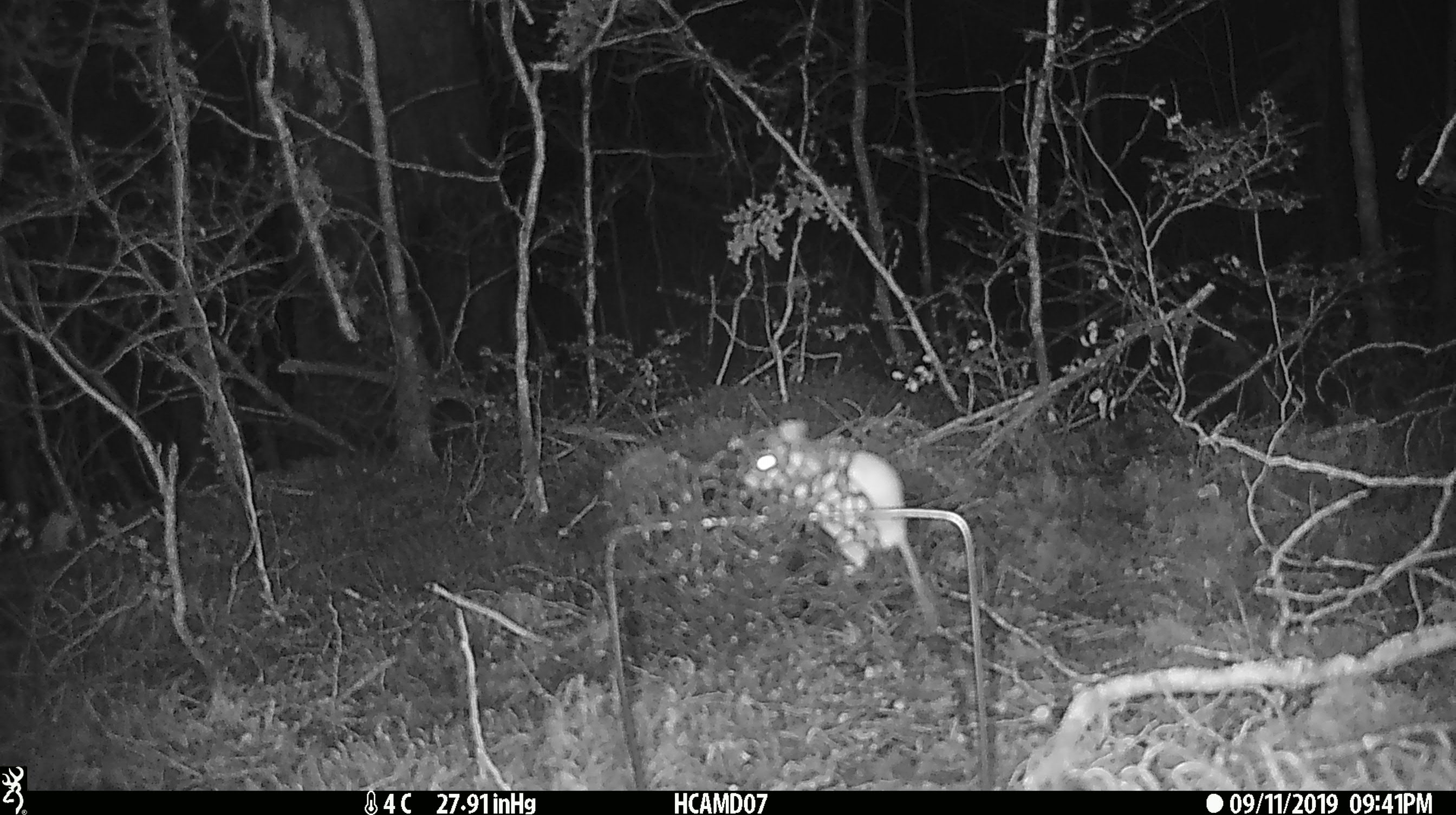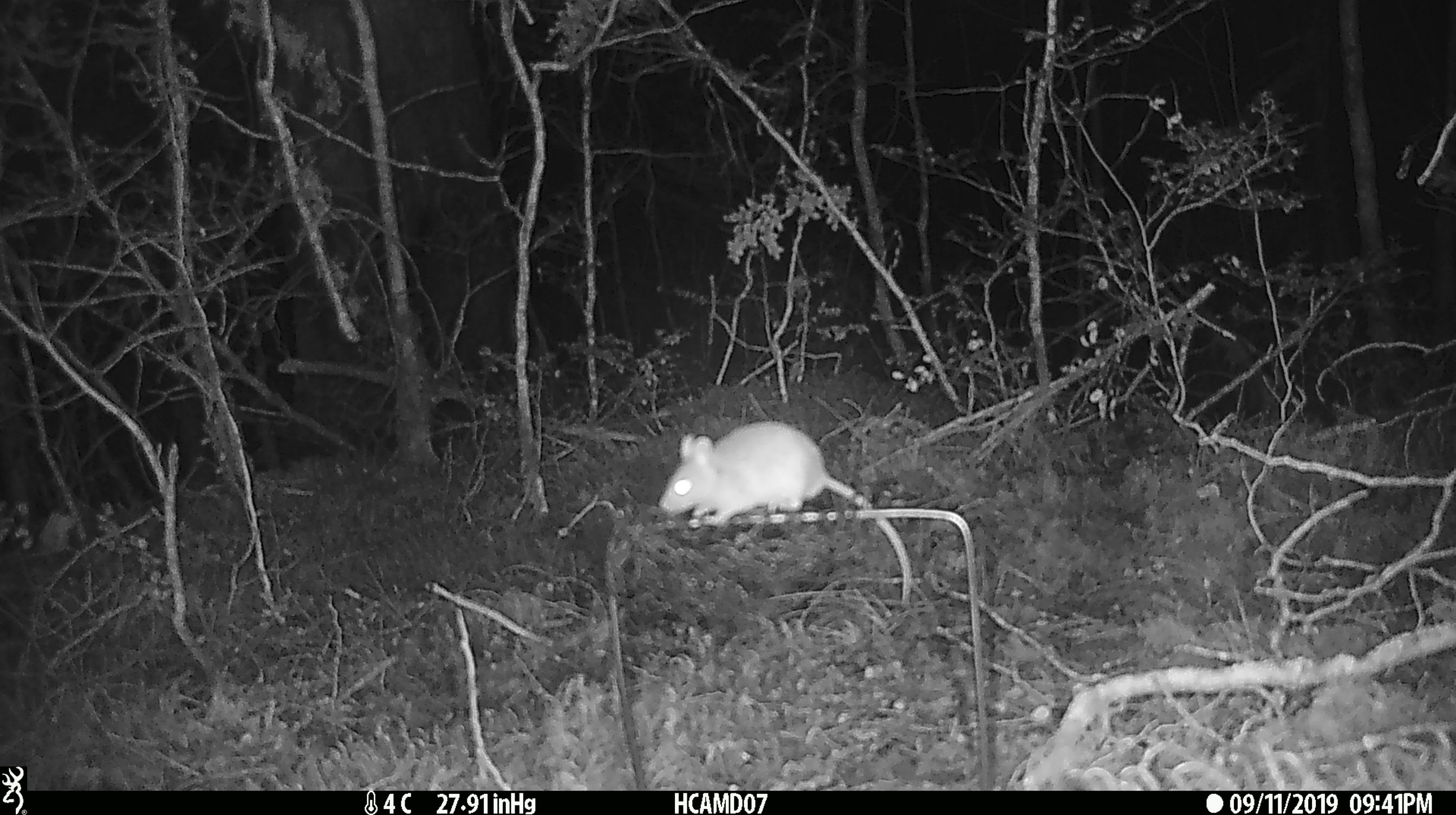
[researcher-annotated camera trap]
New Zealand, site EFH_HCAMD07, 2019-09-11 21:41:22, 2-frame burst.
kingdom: Animalia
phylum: Chordata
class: Mammalia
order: Rodentia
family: Muridae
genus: Mus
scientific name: Mus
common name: mouse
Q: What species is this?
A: Mouse (Mus).